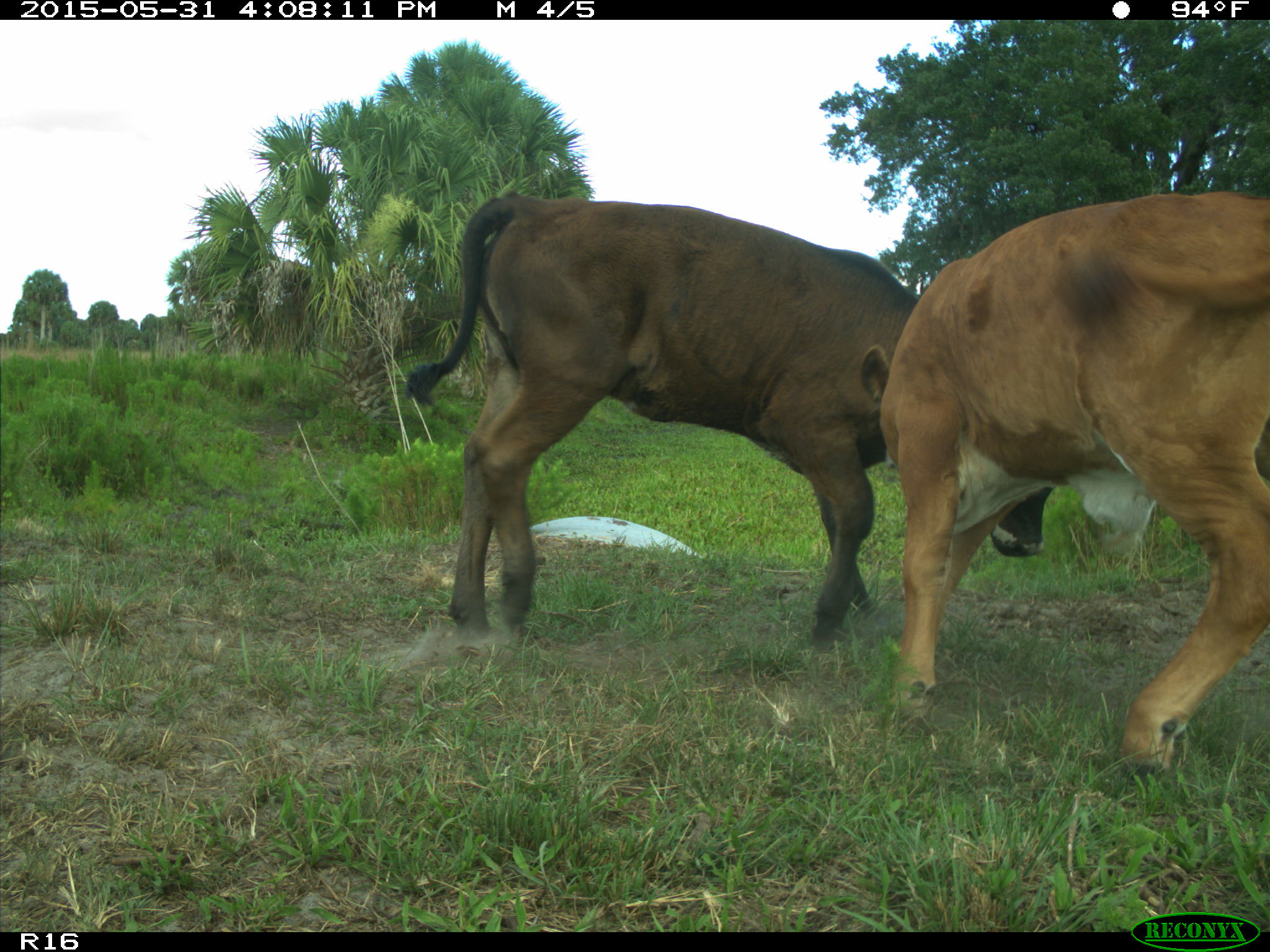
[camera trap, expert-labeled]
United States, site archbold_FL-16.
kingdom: Animalia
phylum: Chordata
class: Mammalia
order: Artiodactyla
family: Bovidae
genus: Bos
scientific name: Bos taurus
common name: domestic cow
Bos taurus (domestic cow).